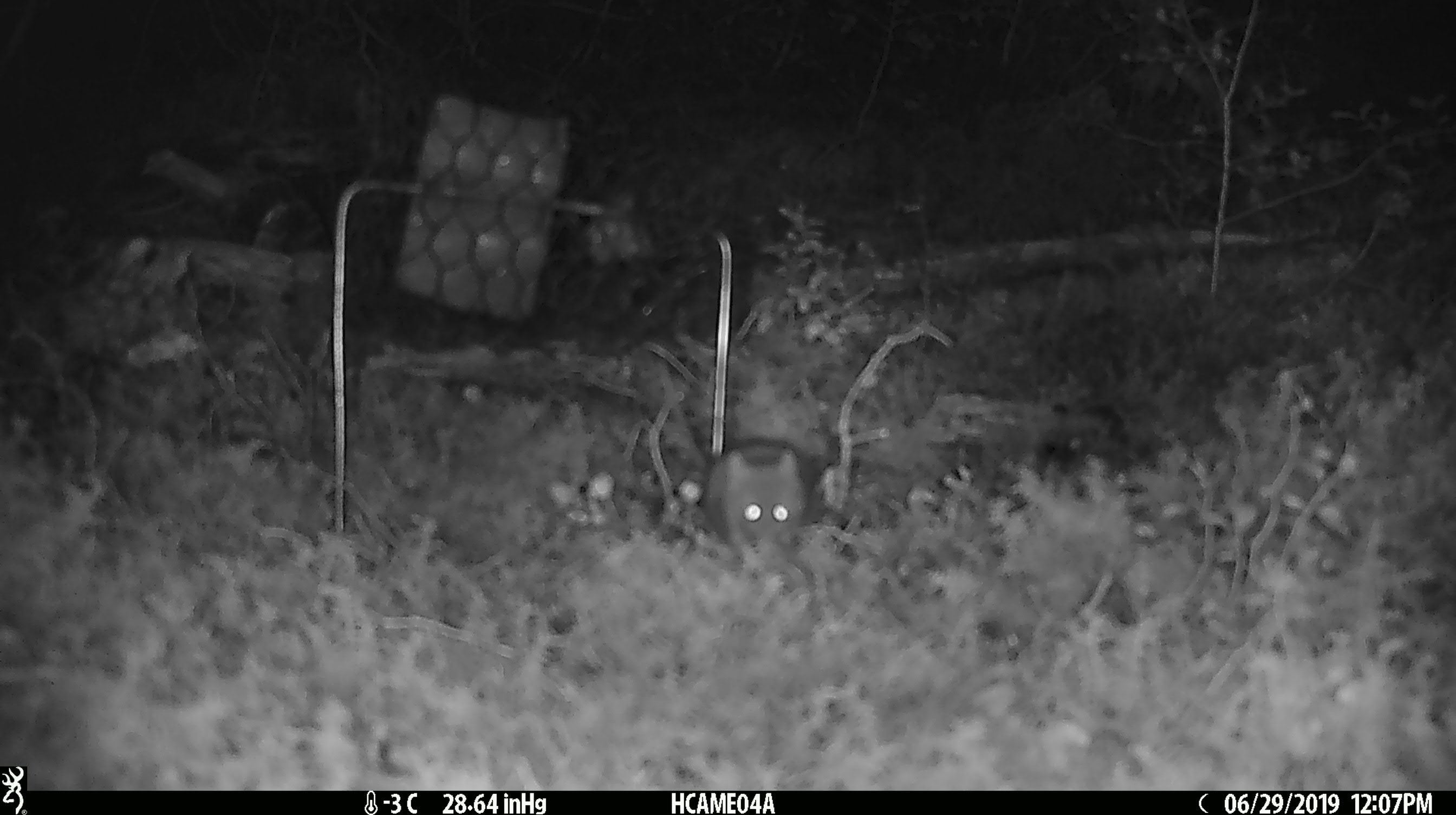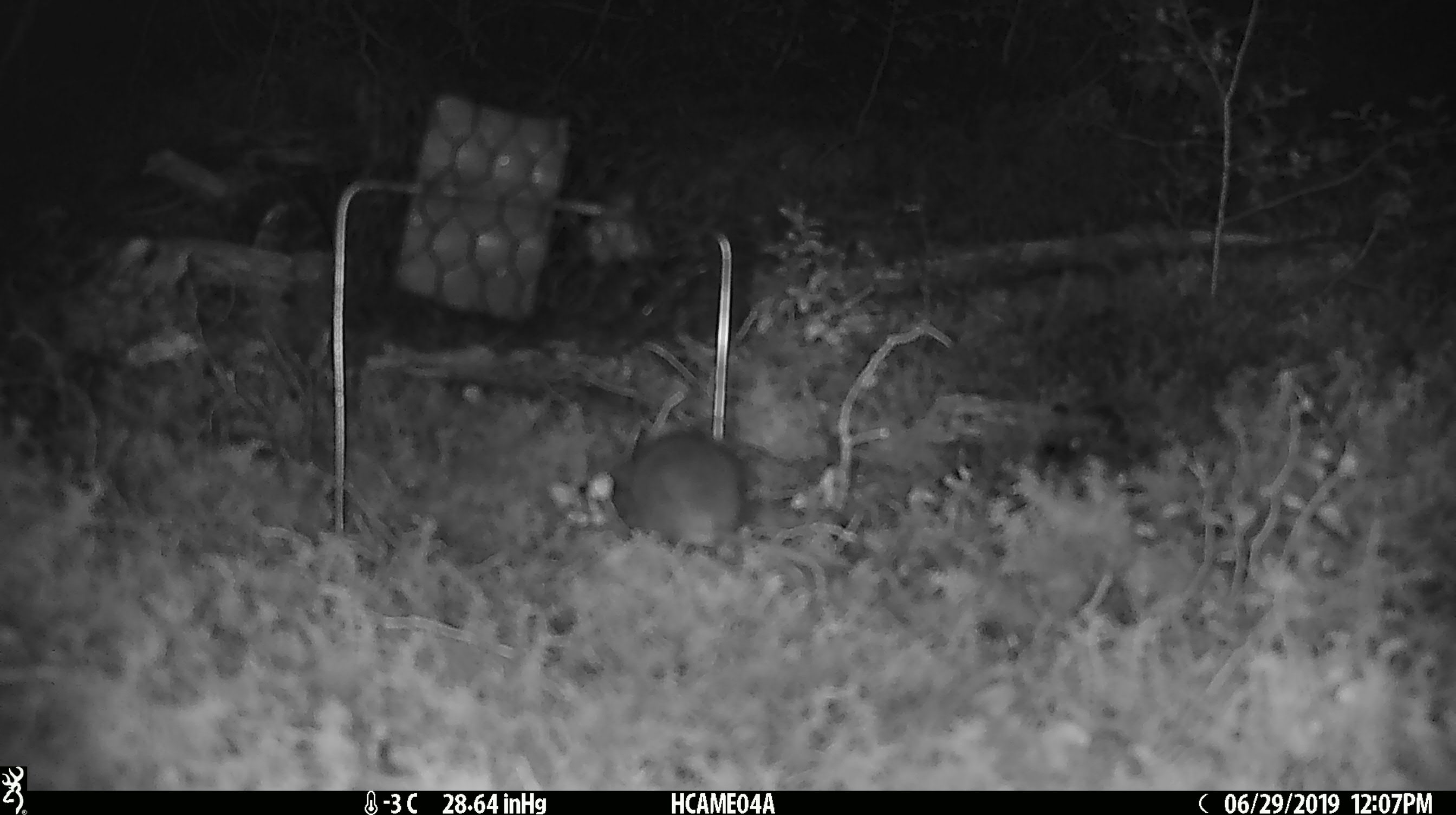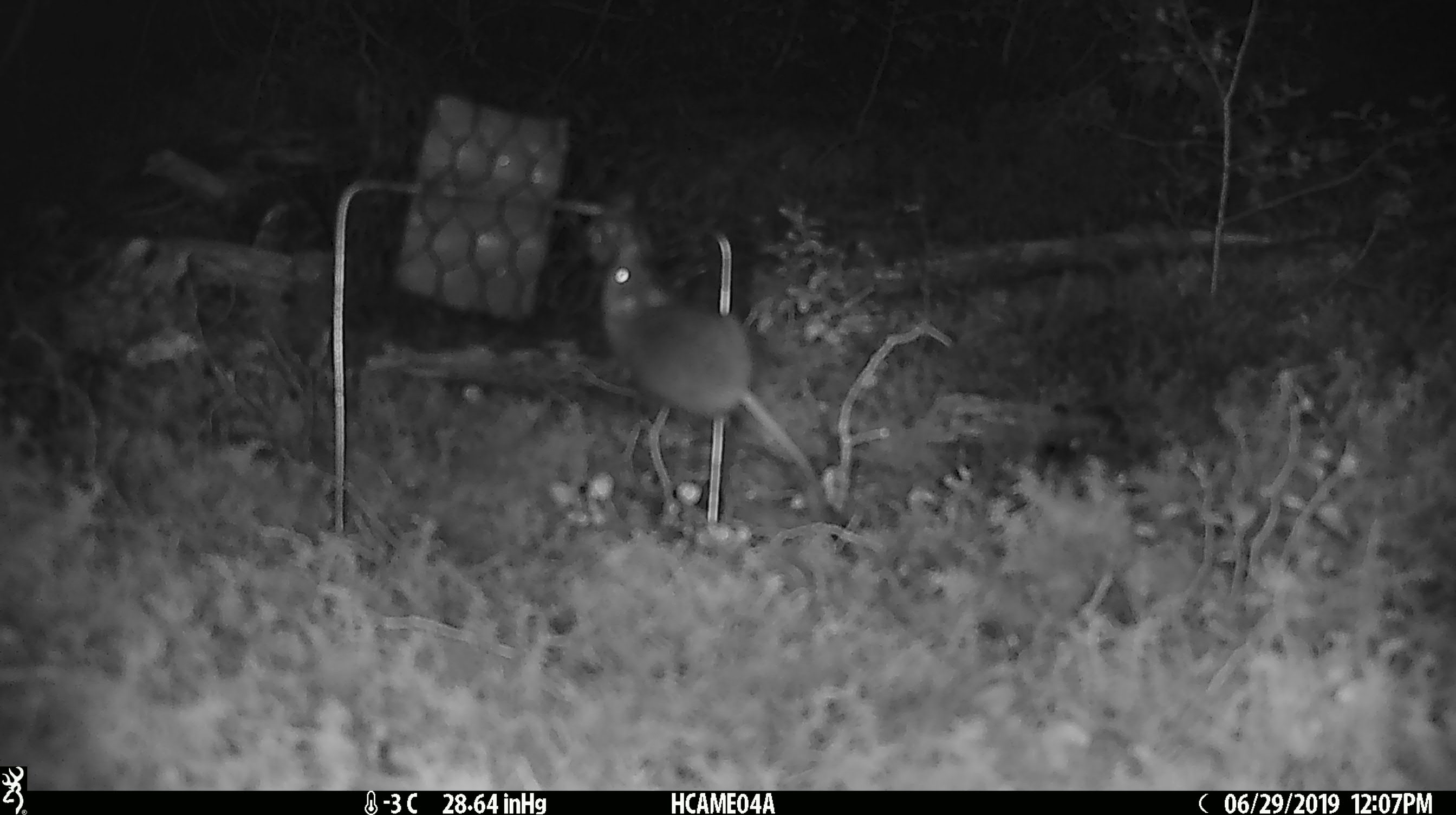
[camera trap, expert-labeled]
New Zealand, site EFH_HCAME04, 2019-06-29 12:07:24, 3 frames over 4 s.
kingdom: Animalia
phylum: Chordata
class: Mammalia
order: Rodentia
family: Muridae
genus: Mus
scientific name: Mus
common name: mouse